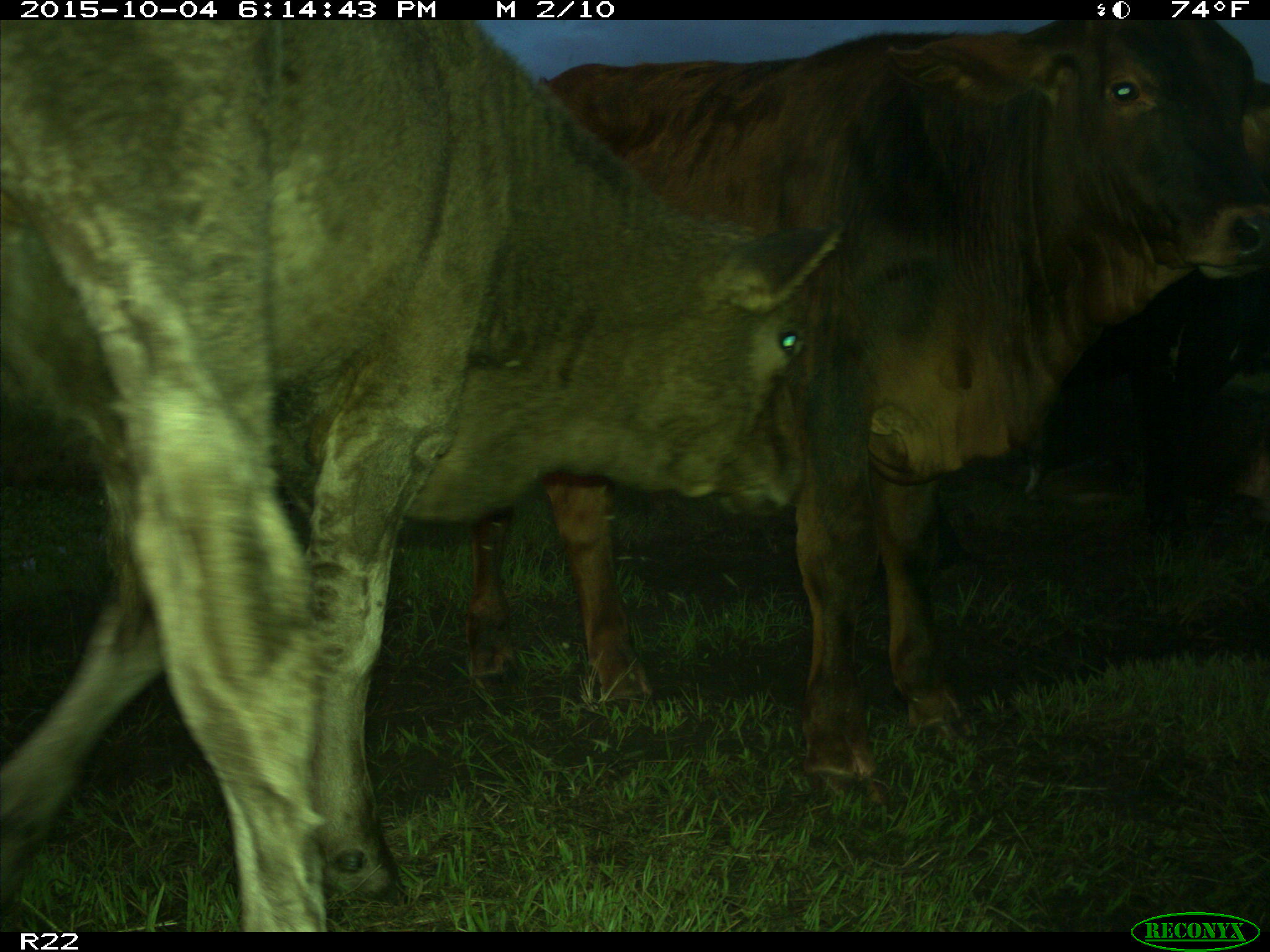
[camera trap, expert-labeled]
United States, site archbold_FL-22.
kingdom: Animalia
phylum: Chordata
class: Mammalia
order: Artiodactyla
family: Bovidae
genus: Bos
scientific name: Bos taurus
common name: domestic cow